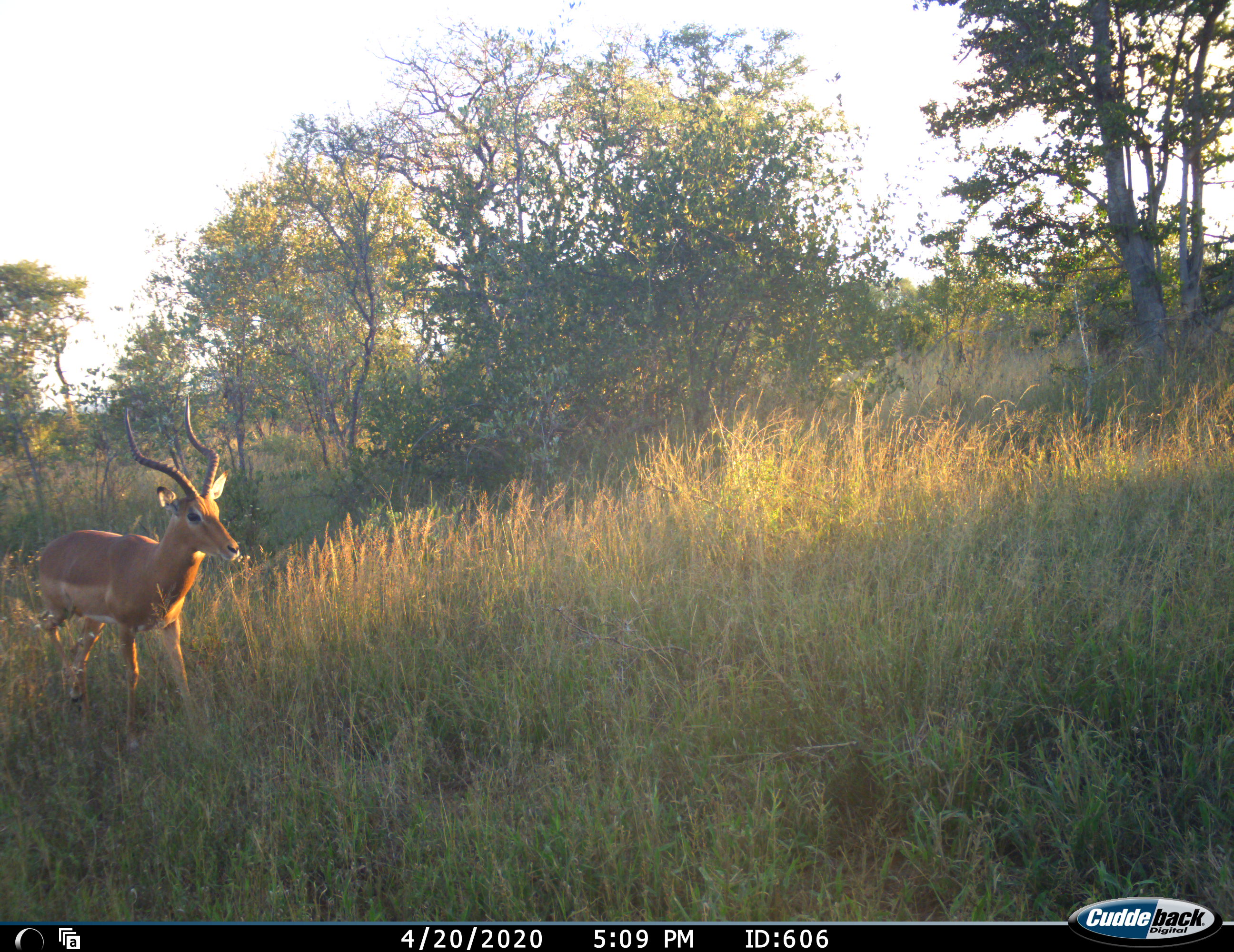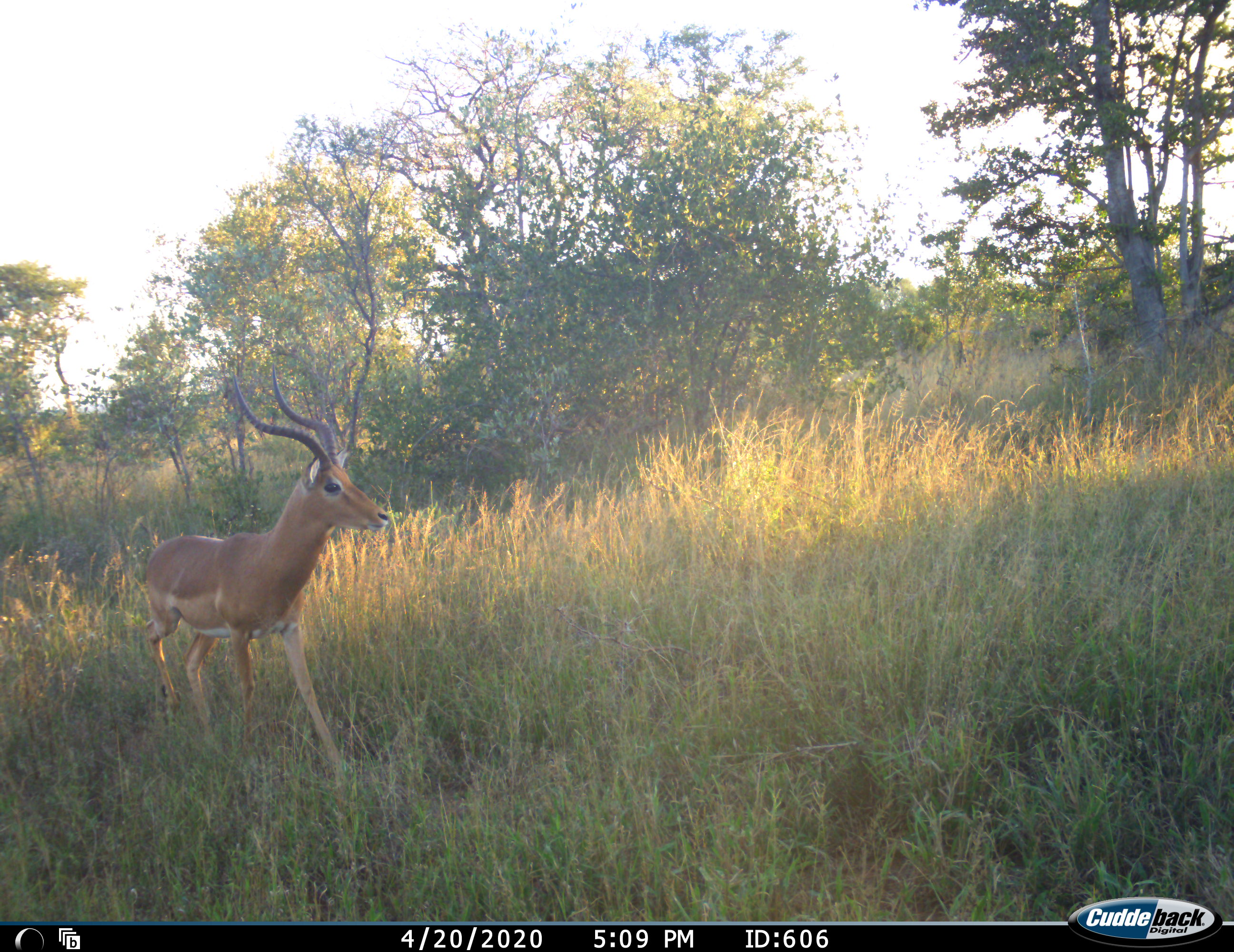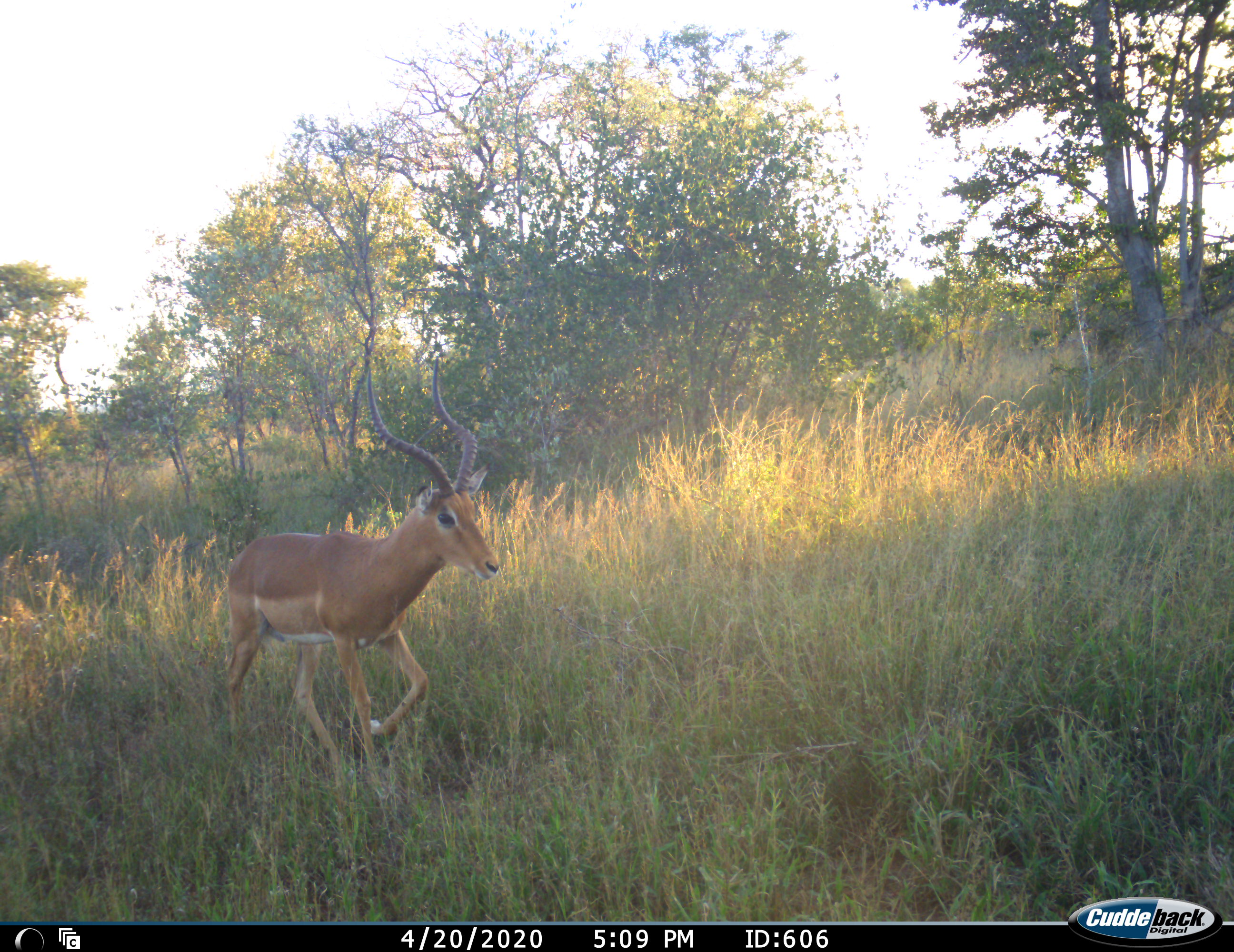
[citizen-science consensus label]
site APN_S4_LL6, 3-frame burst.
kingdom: Animalia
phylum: Chordata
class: Mammalia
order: Artiodactyla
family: Bovidae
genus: Aepyceros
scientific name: Aepyceros melampus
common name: impala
Impala (Aepyceros melampus), count 1. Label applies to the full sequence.